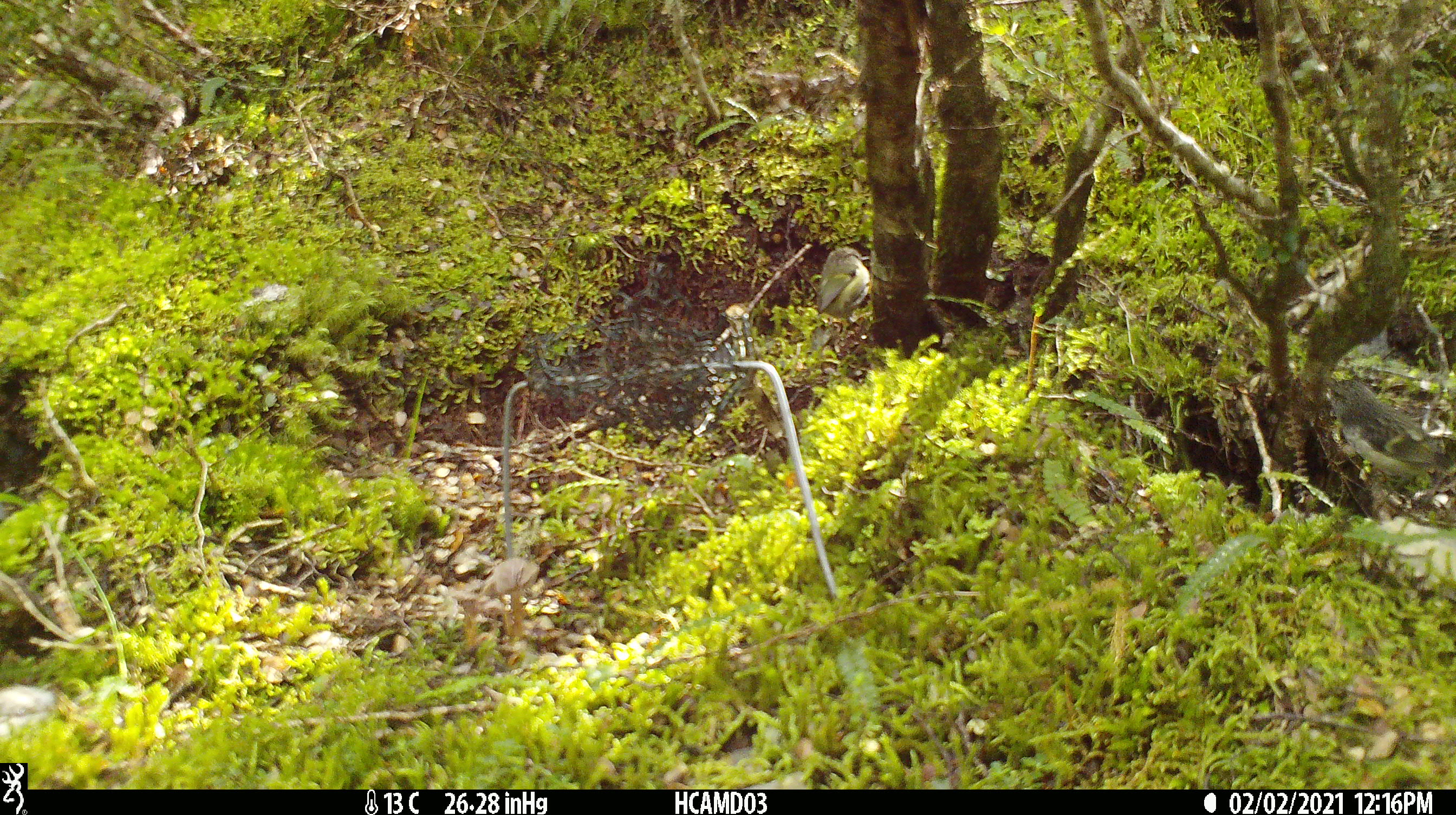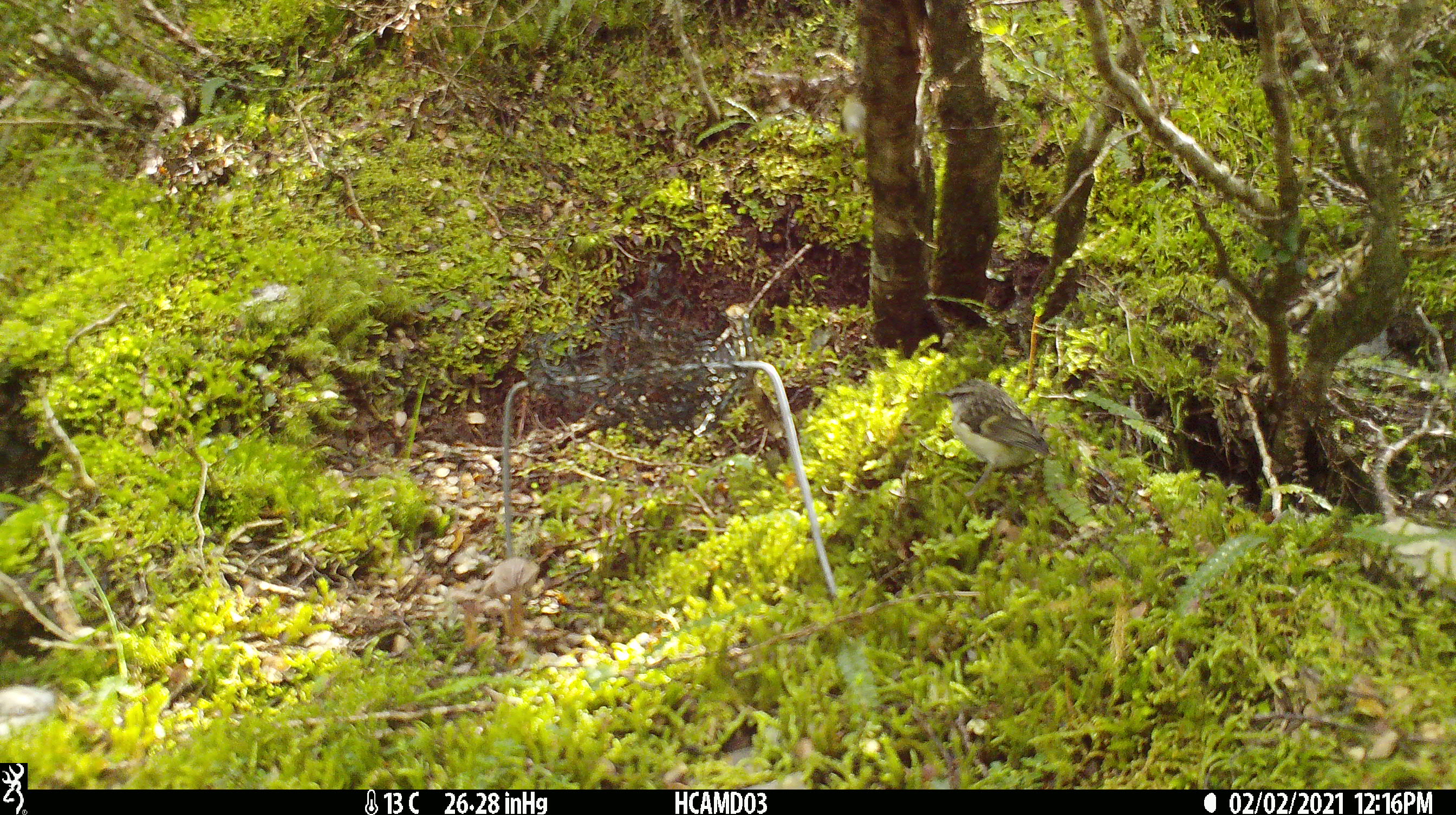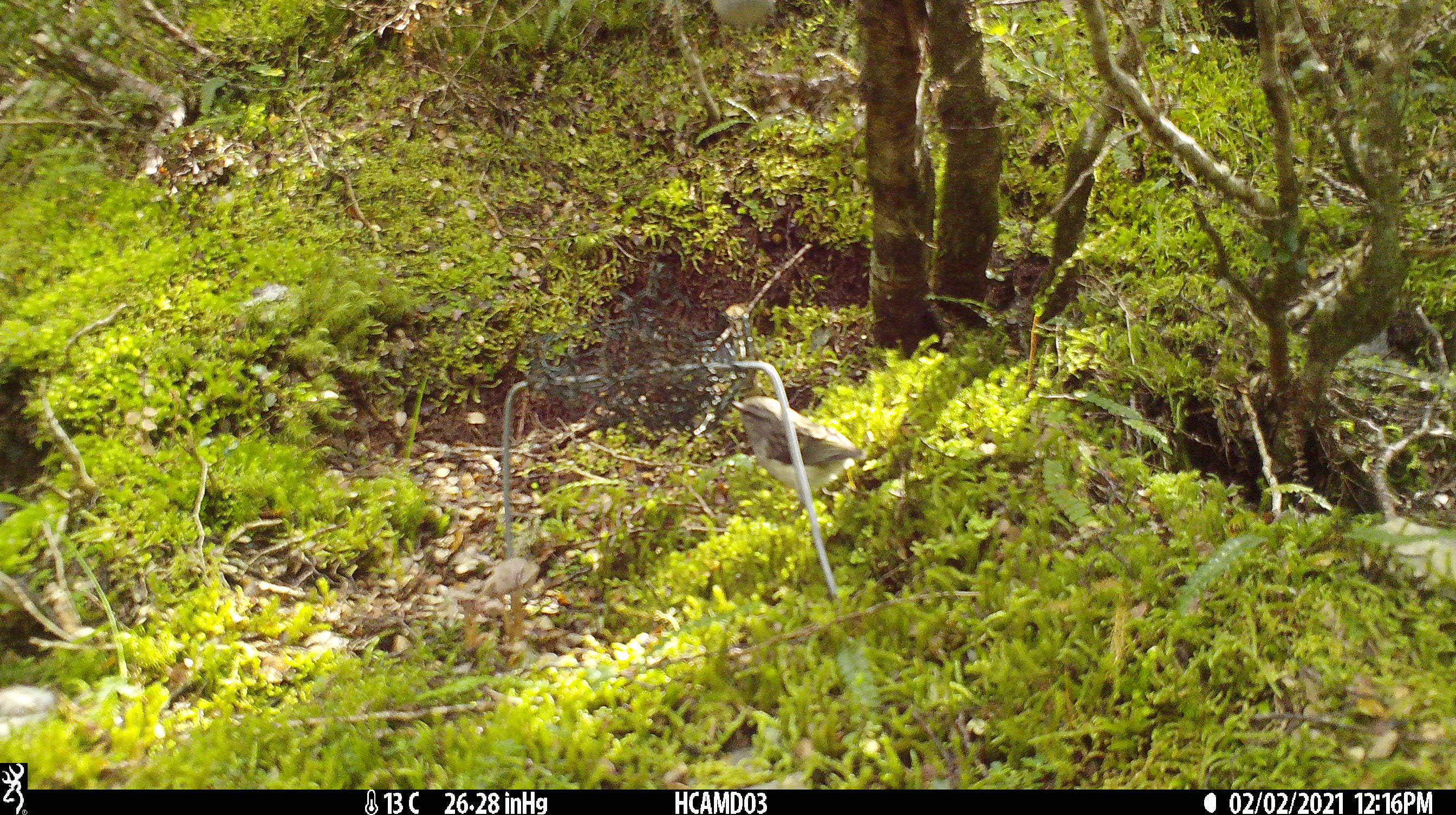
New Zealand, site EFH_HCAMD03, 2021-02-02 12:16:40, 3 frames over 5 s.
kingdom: Animalia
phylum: Chordata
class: Aves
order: Passeriformes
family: Acanthisittidae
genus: Acanthisitta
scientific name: Acanthisitta chloris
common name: rifleman